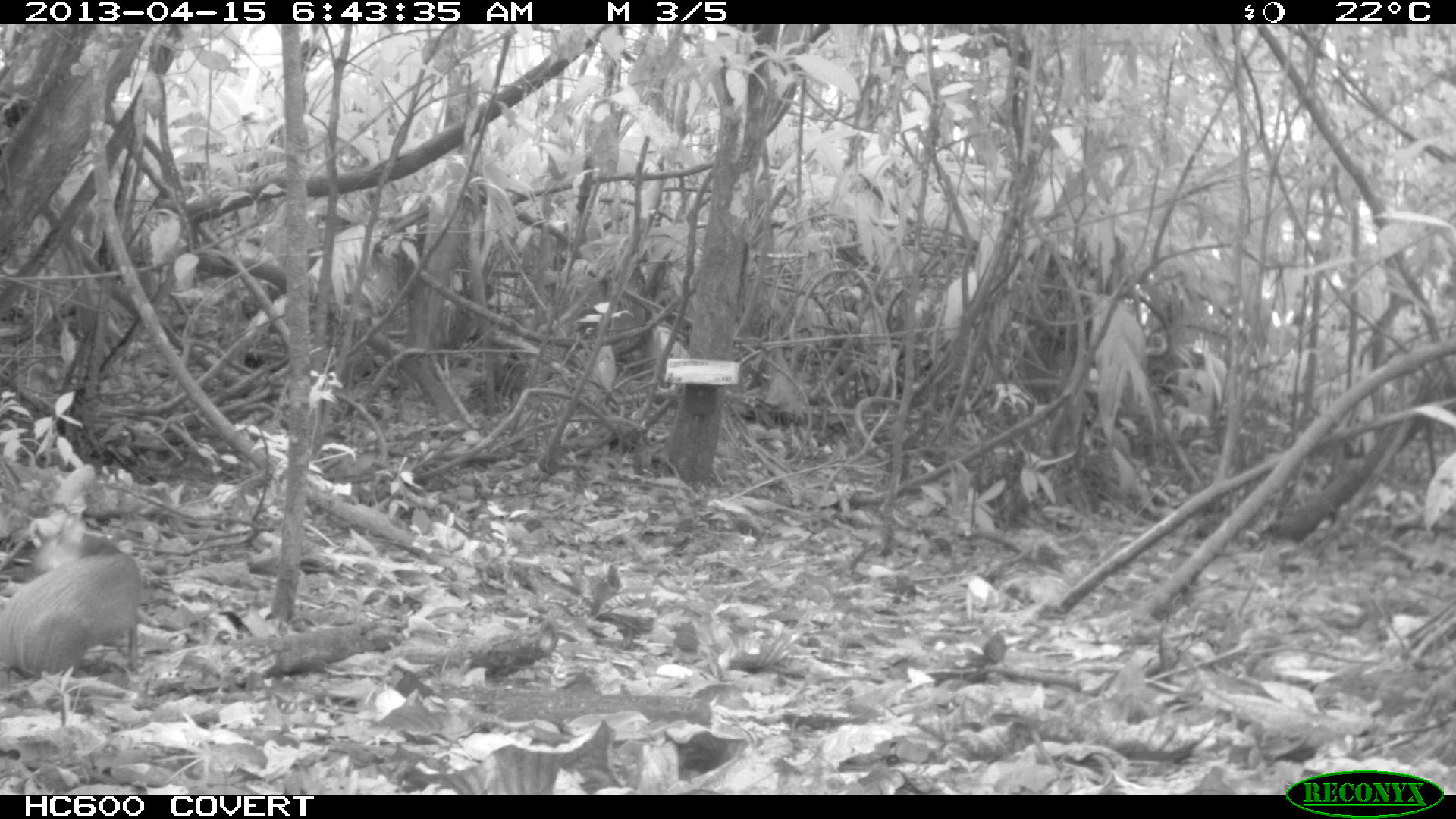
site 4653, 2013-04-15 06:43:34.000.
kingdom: Animalia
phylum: Chordata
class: Mammalia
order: Rodentia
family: Dasyproctidae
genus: Dasyprocta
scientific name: Dasyprocta leporina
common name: red-rumped agouti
Dasyprocta leporina (red-rumped agouti), count 1, age adult.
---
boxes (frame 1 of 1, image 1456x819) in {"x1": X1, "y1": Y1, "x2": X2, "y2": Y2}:
dasyprocta leporina: {"x1": 3, "y1": 505, "x2": 144, "y2": 677}